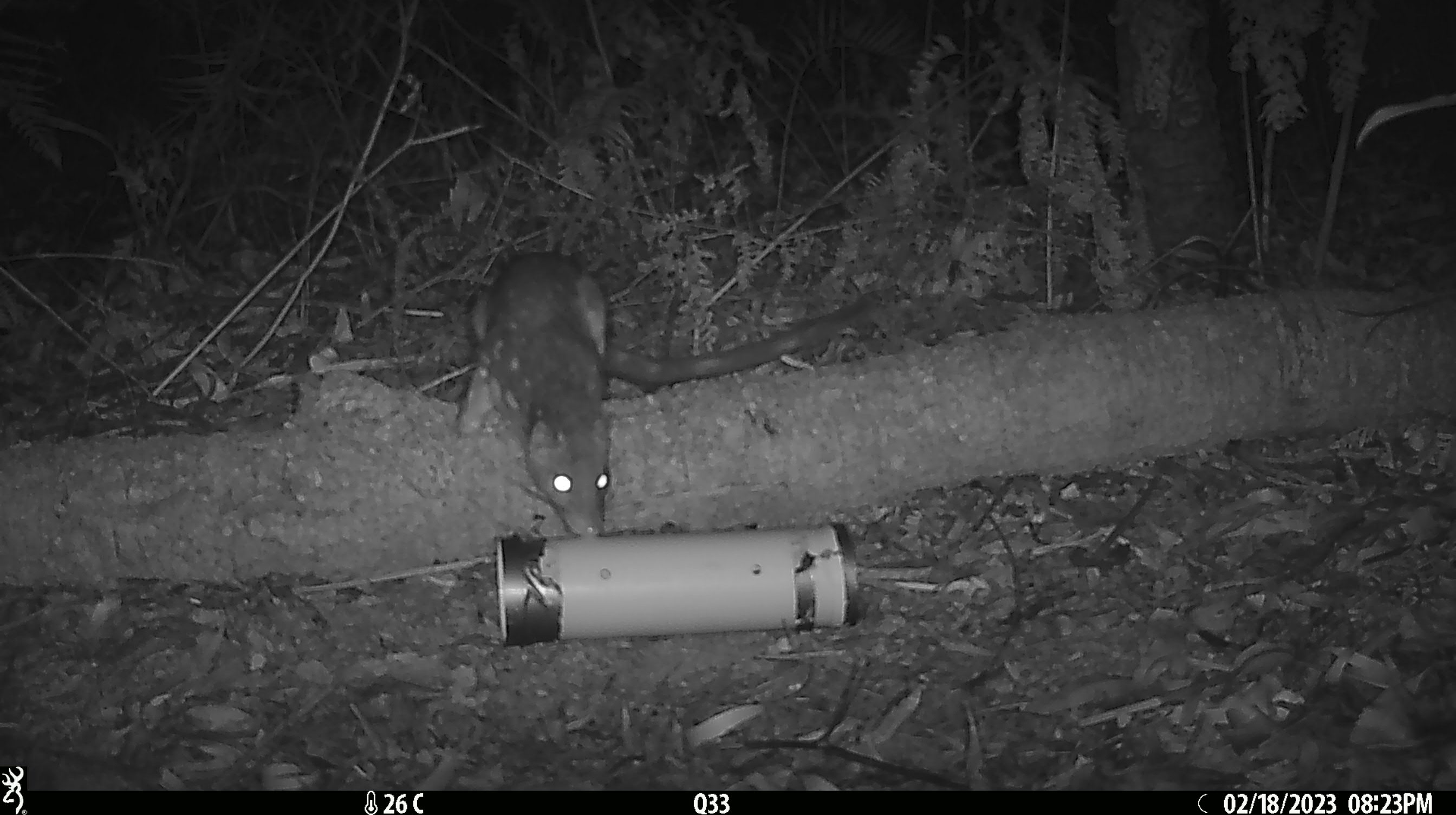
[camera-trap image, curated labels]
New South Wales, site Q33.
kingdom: Animalia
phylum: Chordata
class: Mammalia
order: Dasyuromorphia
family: Dasyuridae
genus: Dasyurus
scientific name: Dasyurus maculatus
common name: spotted-tailed quoll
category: quoll